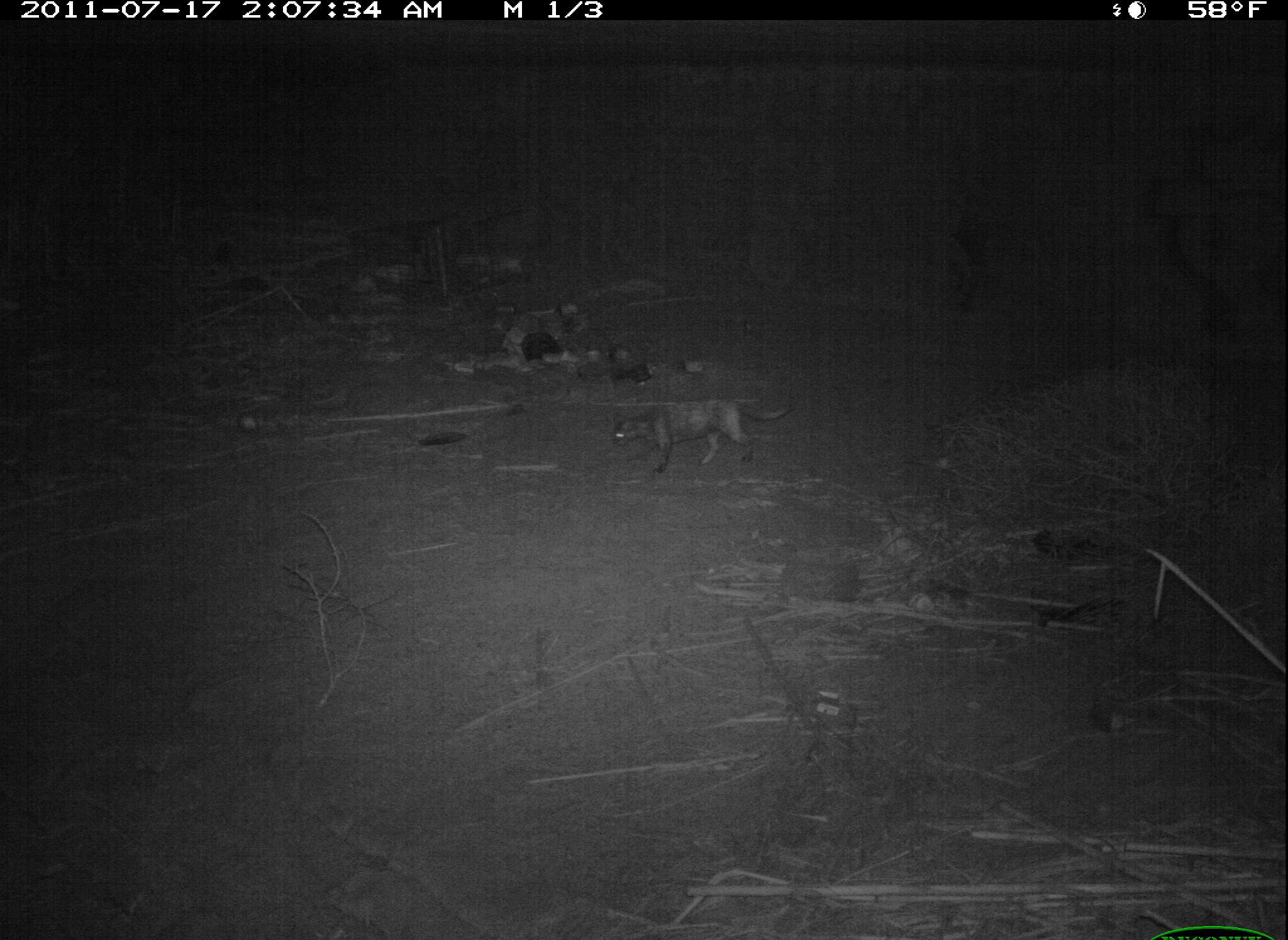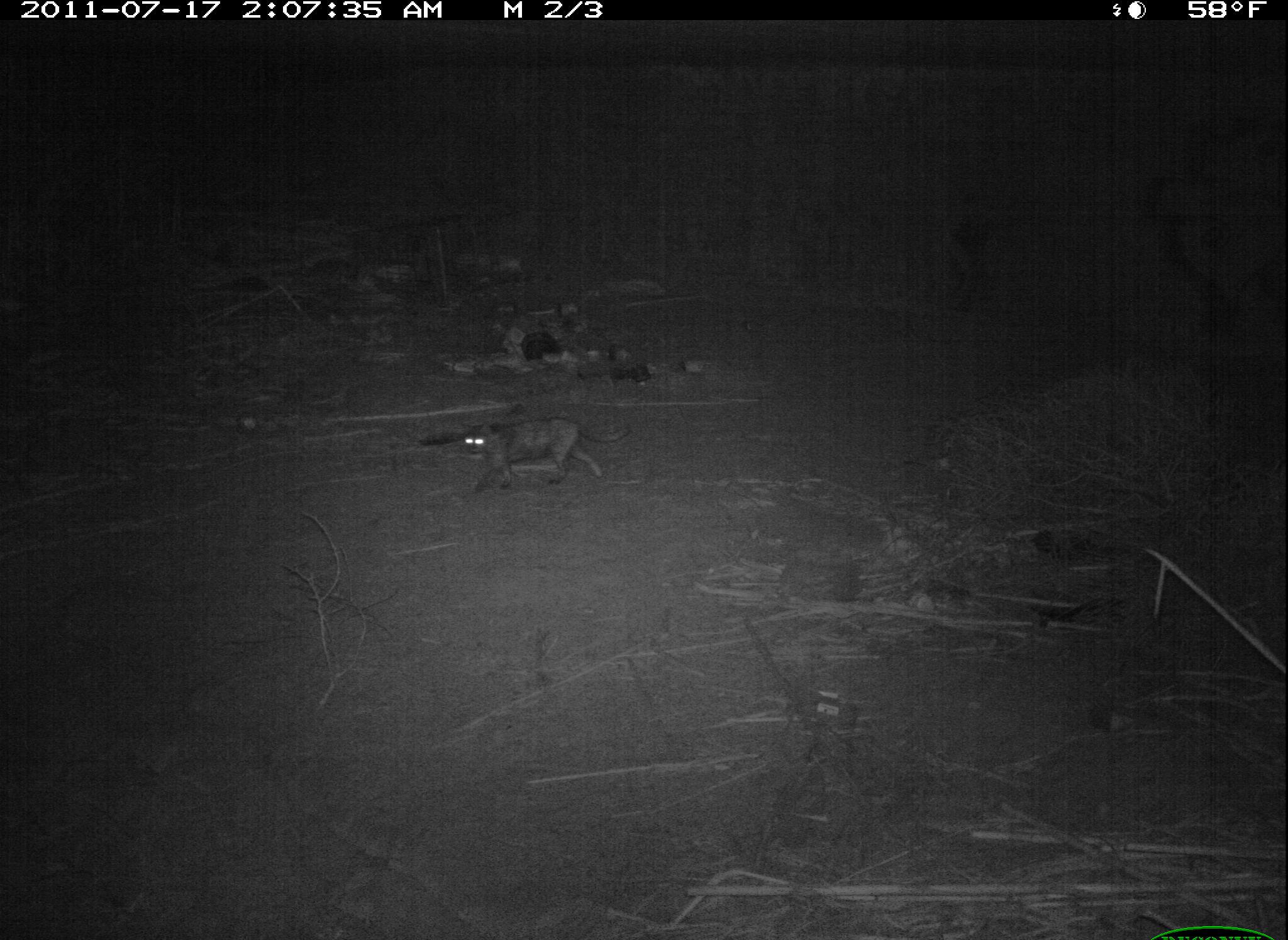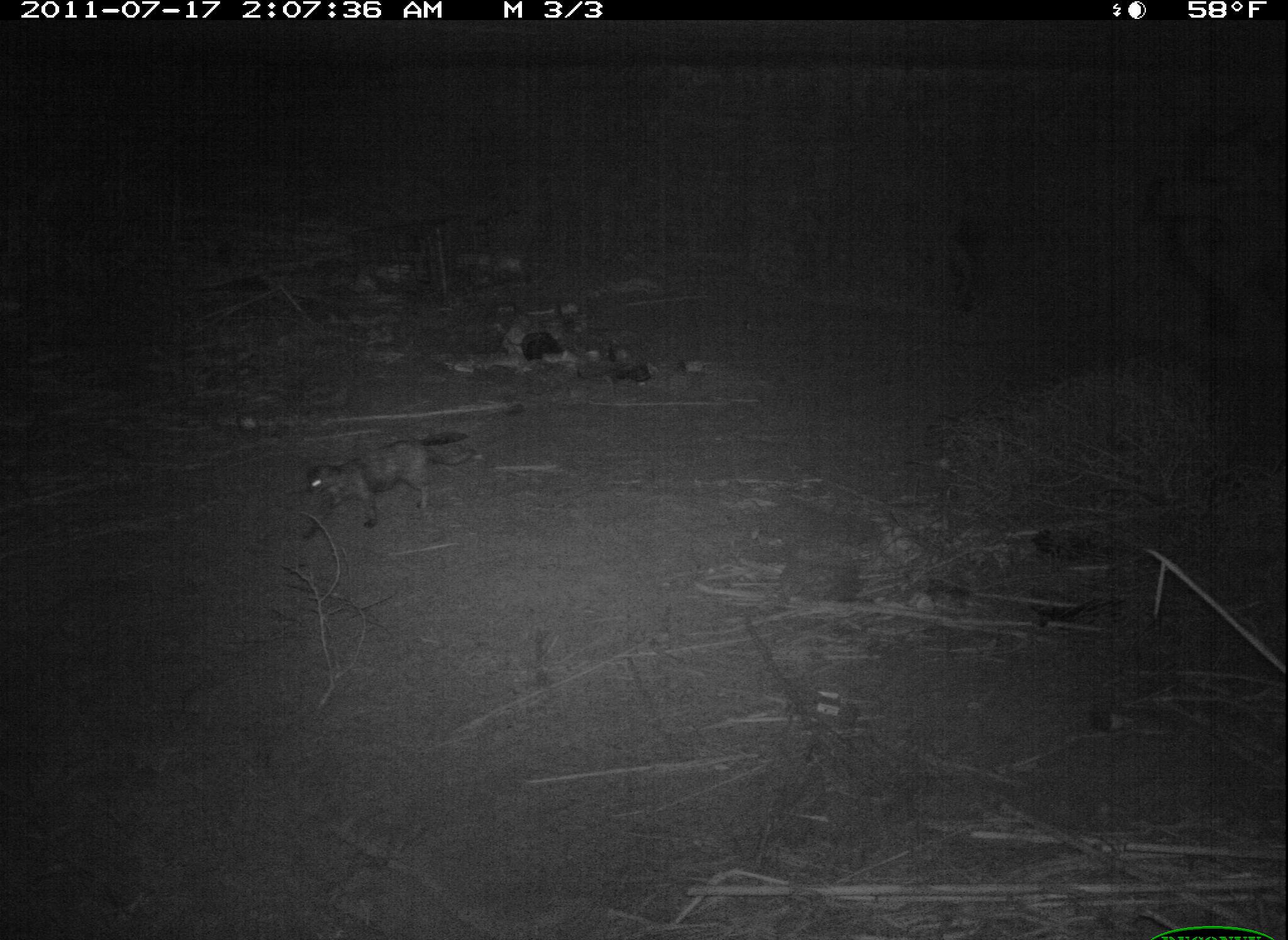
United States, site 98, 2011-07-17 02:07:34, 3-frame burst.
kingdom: Animalia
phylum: Chordata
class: Mammalia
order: Carnivora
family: Felidae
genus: Felis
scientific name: Felis catus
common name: cat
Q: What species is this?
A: Cat (Felis catus).